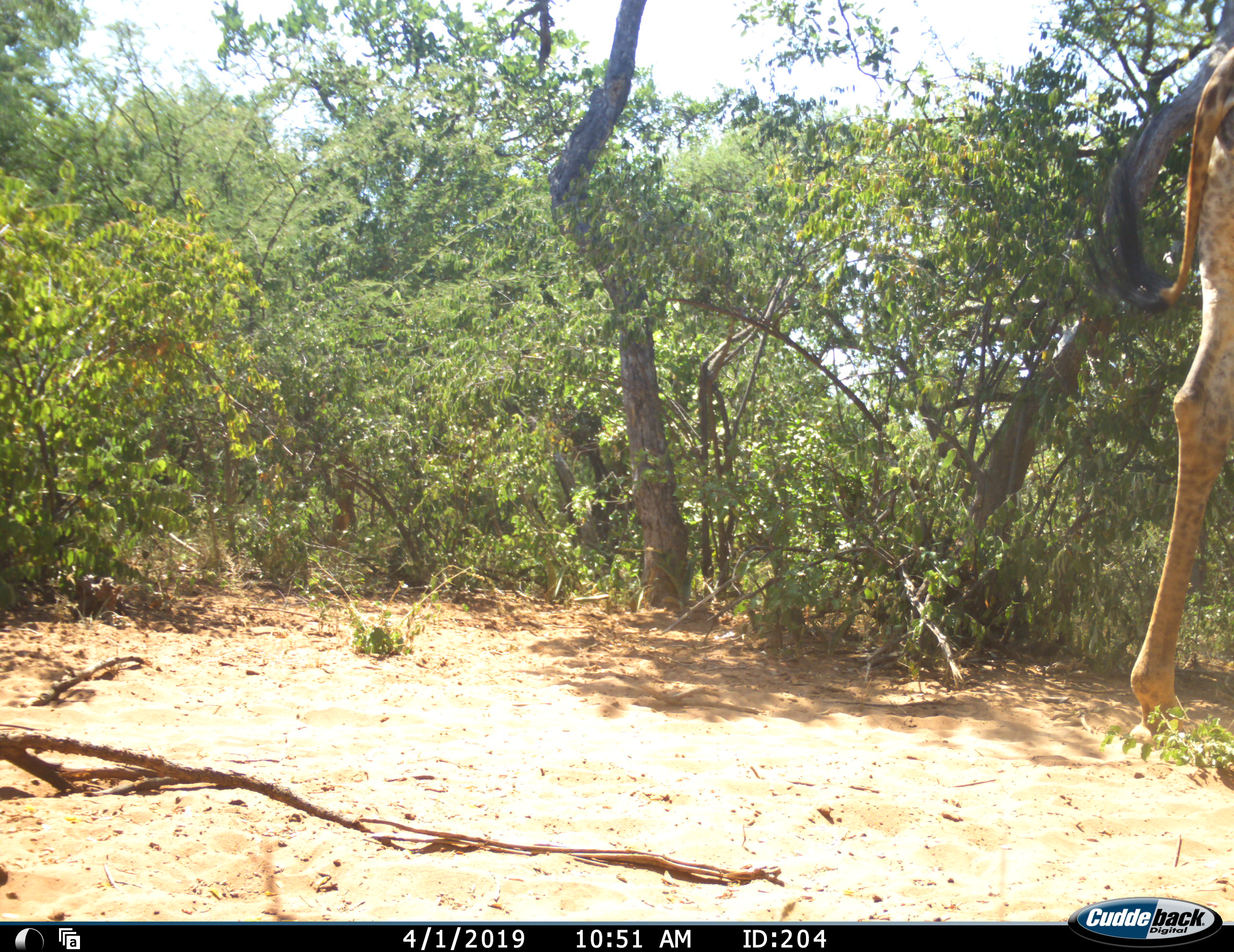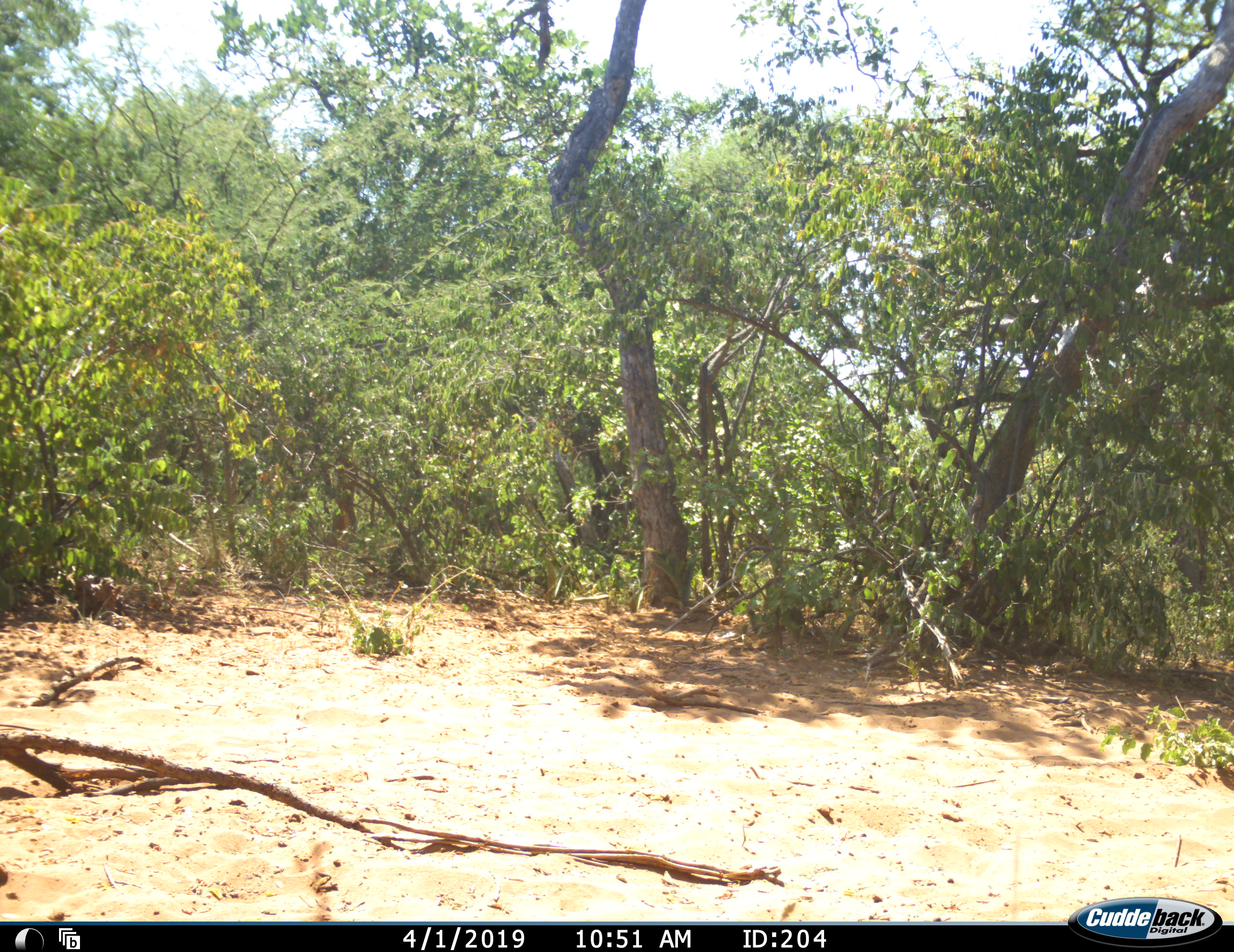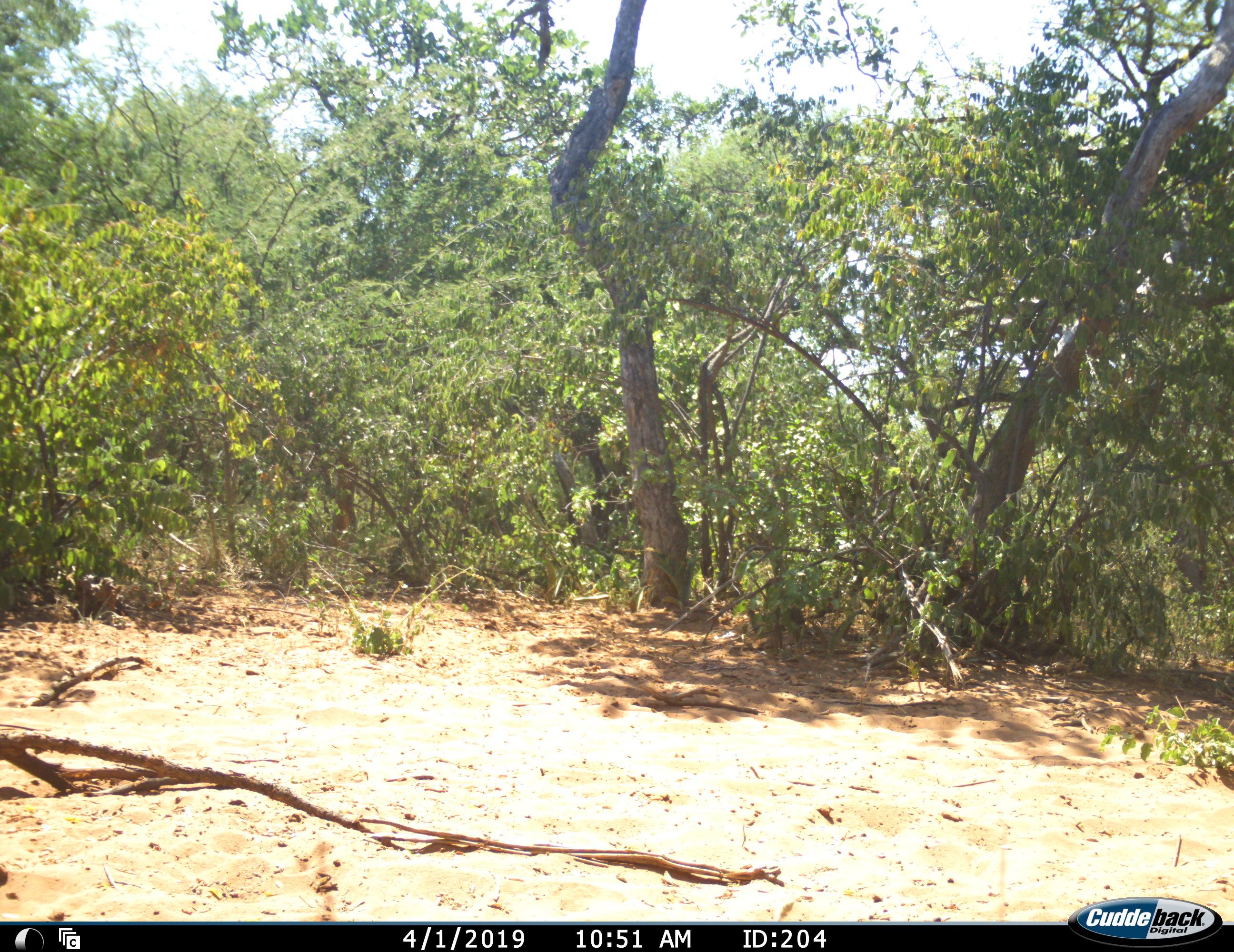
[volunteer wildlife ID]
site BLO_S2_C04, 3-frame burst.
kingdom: Animalia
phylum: Chordata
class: Mammalia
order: Artiodactyla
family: Giraffidae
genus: Giraffa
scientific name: Giraffa camelopardalis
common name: giraffe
Giraffe (Giraffa camelopardalis), count 1. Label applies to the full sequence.